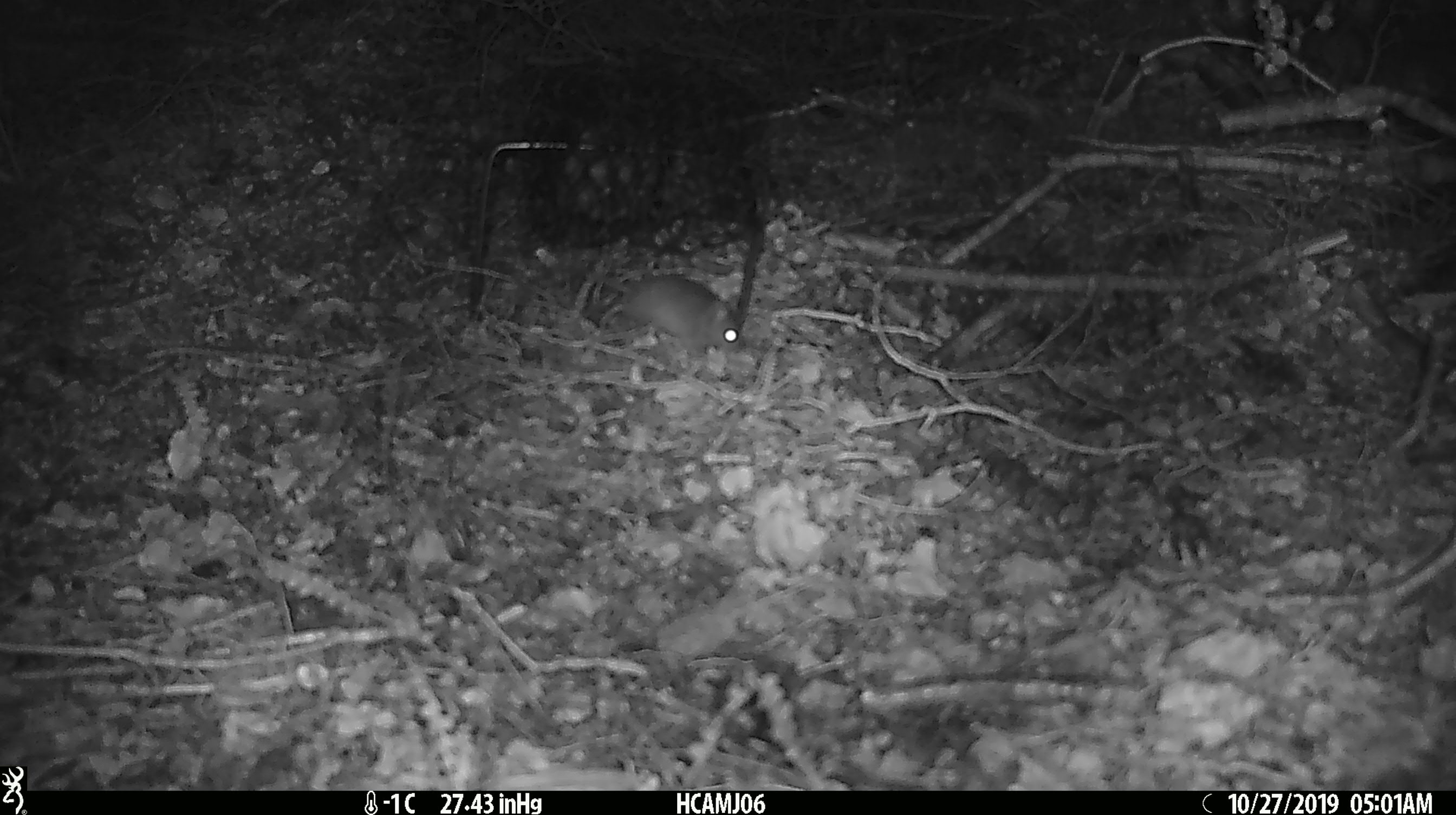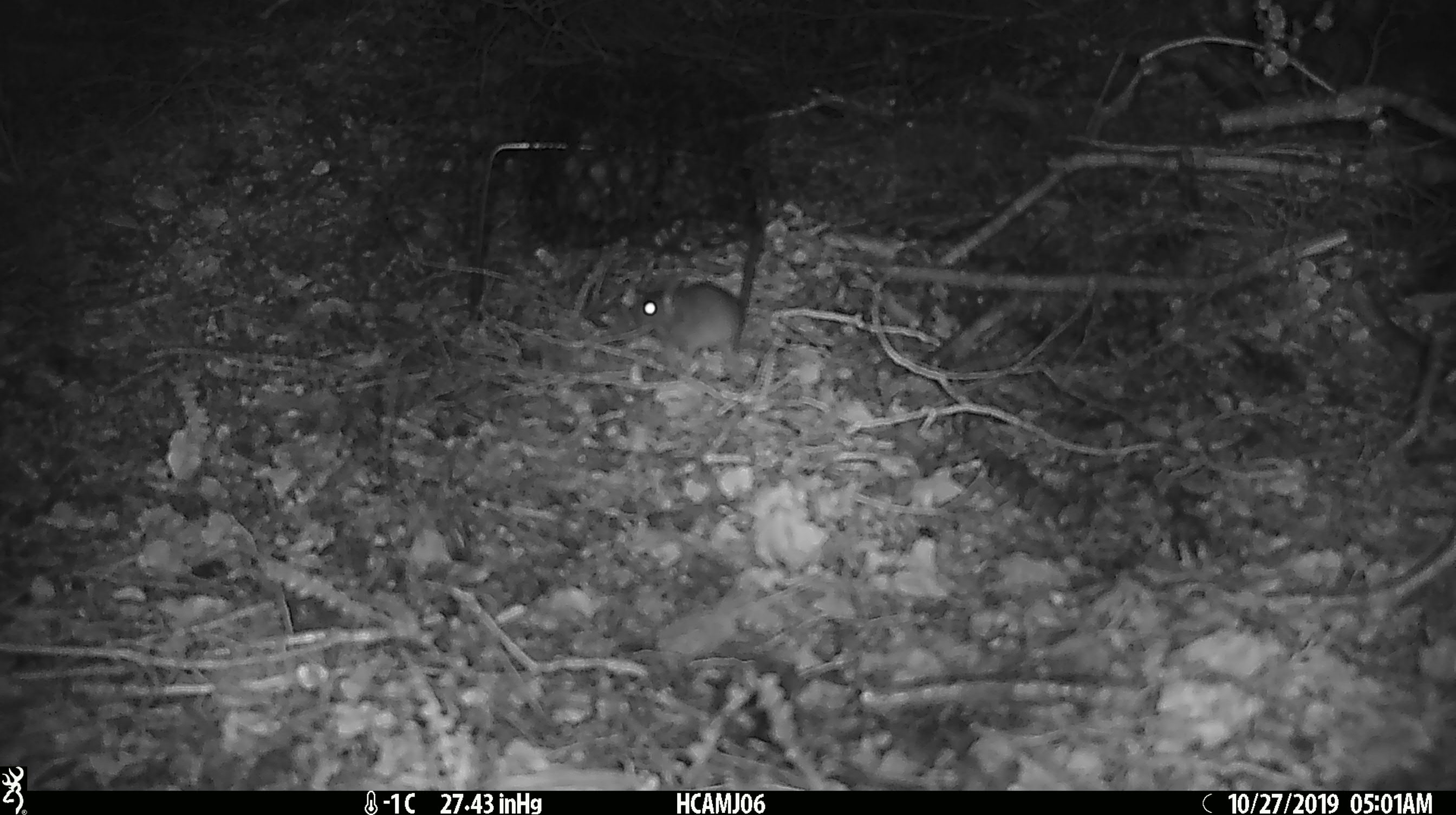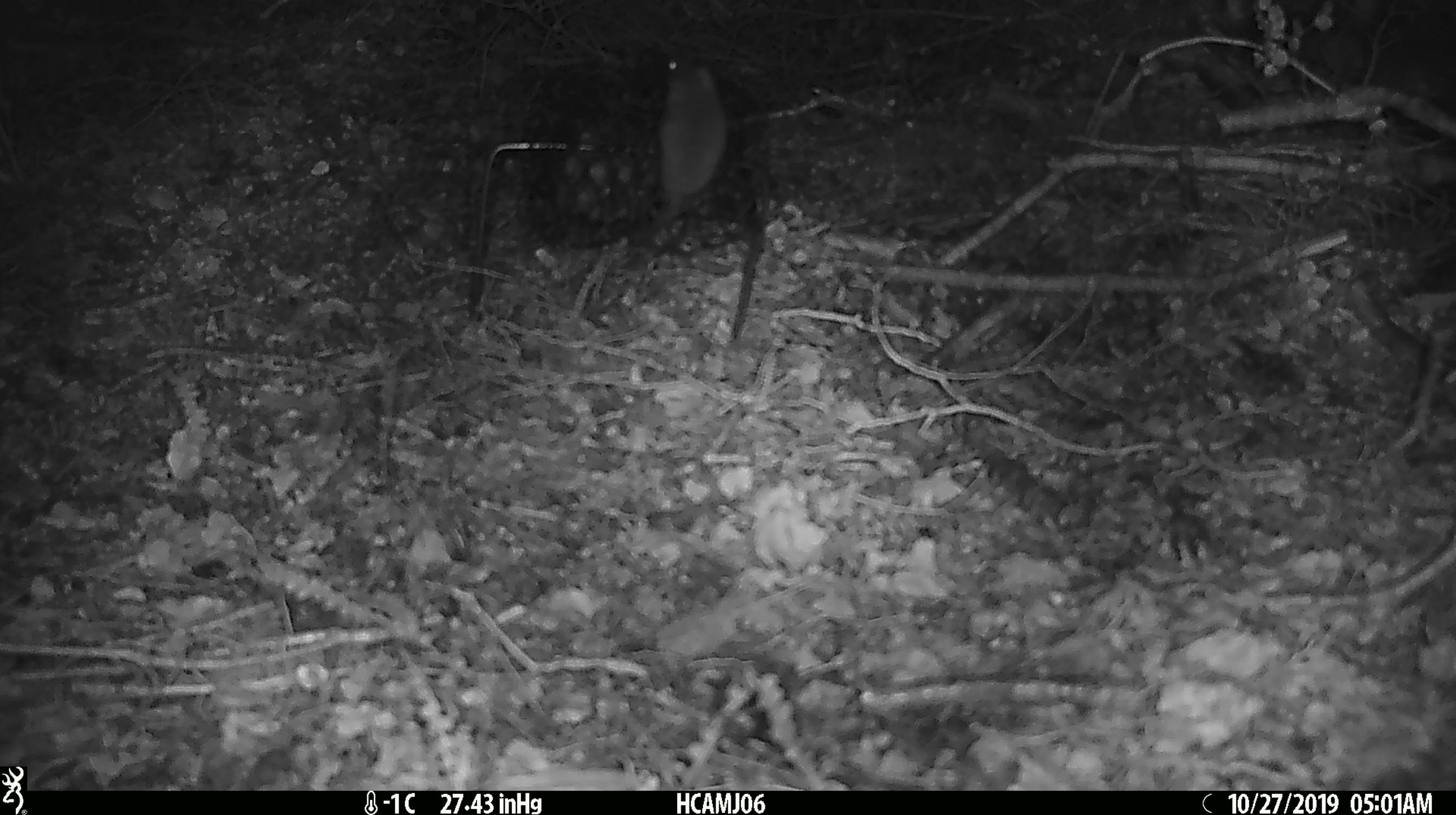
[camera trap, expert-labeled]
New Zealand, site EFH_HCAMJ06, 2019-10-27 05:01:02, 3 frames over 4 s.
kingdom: Animalia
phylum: Chordata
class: Mammalia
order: Rodentia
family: Muridae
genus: Mus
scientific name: Mus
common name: mouse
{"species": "mouse (Mus)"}